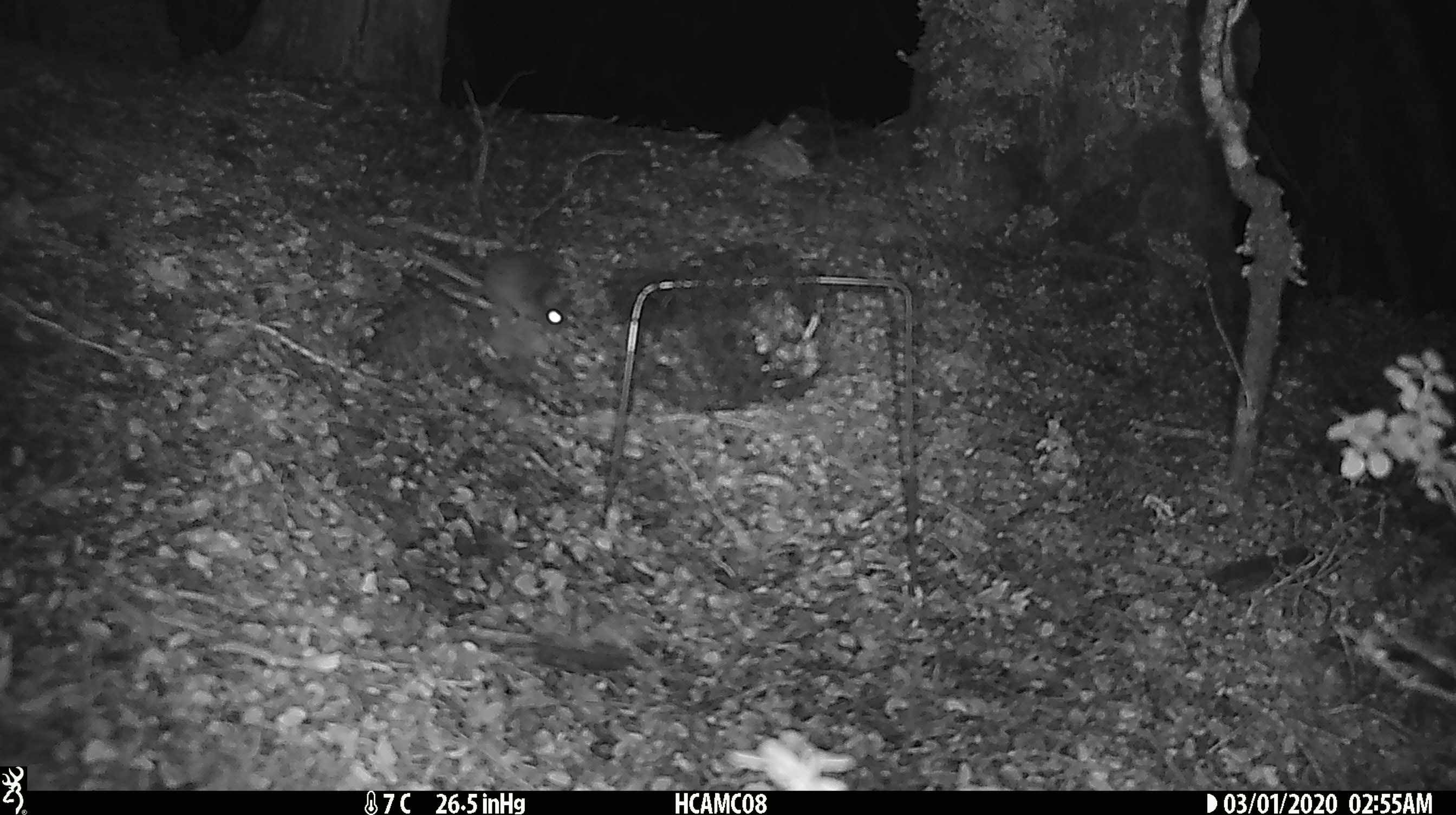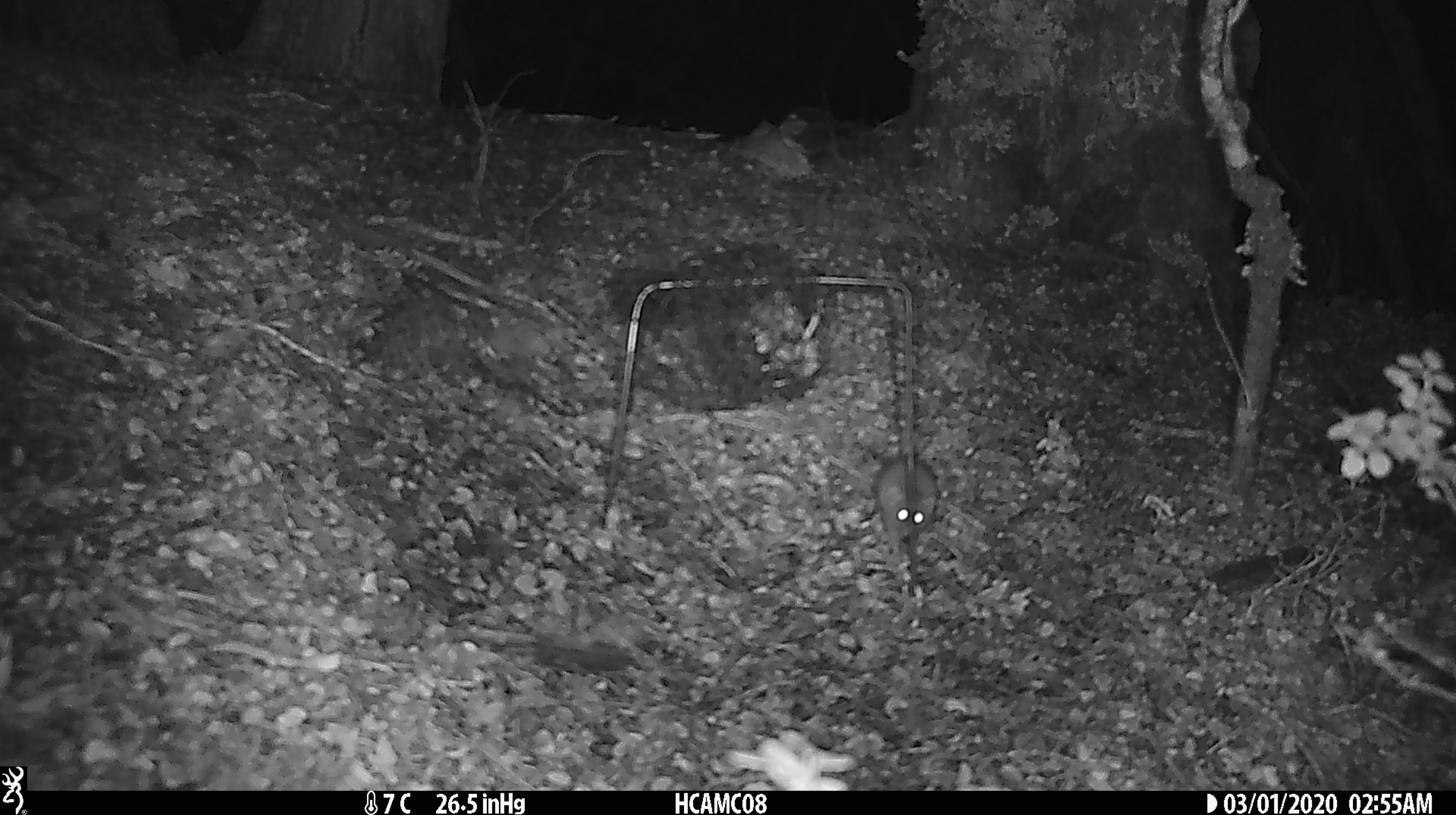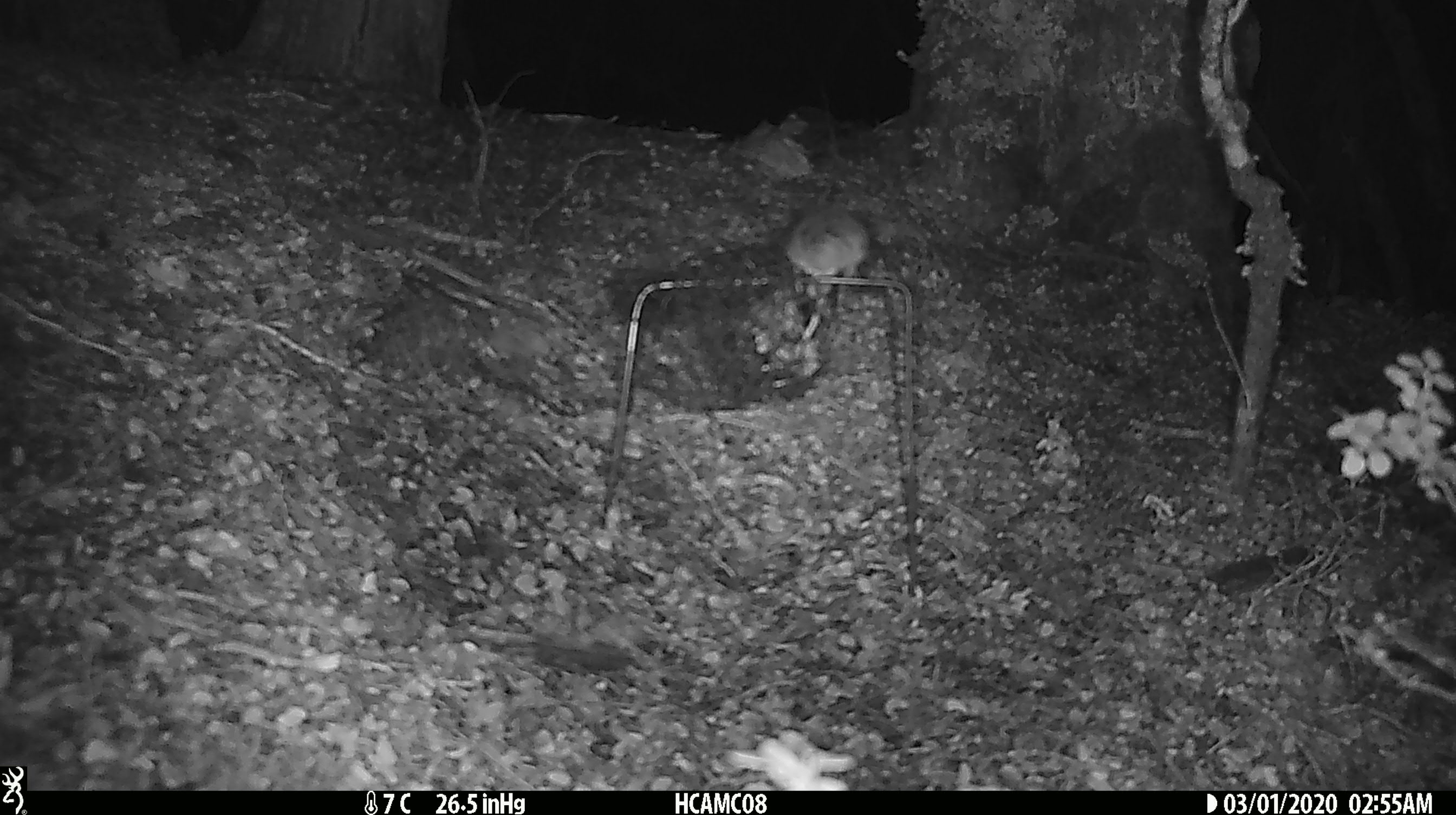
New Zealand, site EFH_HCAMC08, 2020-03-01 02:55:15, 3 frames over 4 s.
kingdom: Animalia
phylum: Chordata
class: Mammalia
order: Rodentia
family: Muridae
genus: Mus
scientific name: Mus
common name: mouse